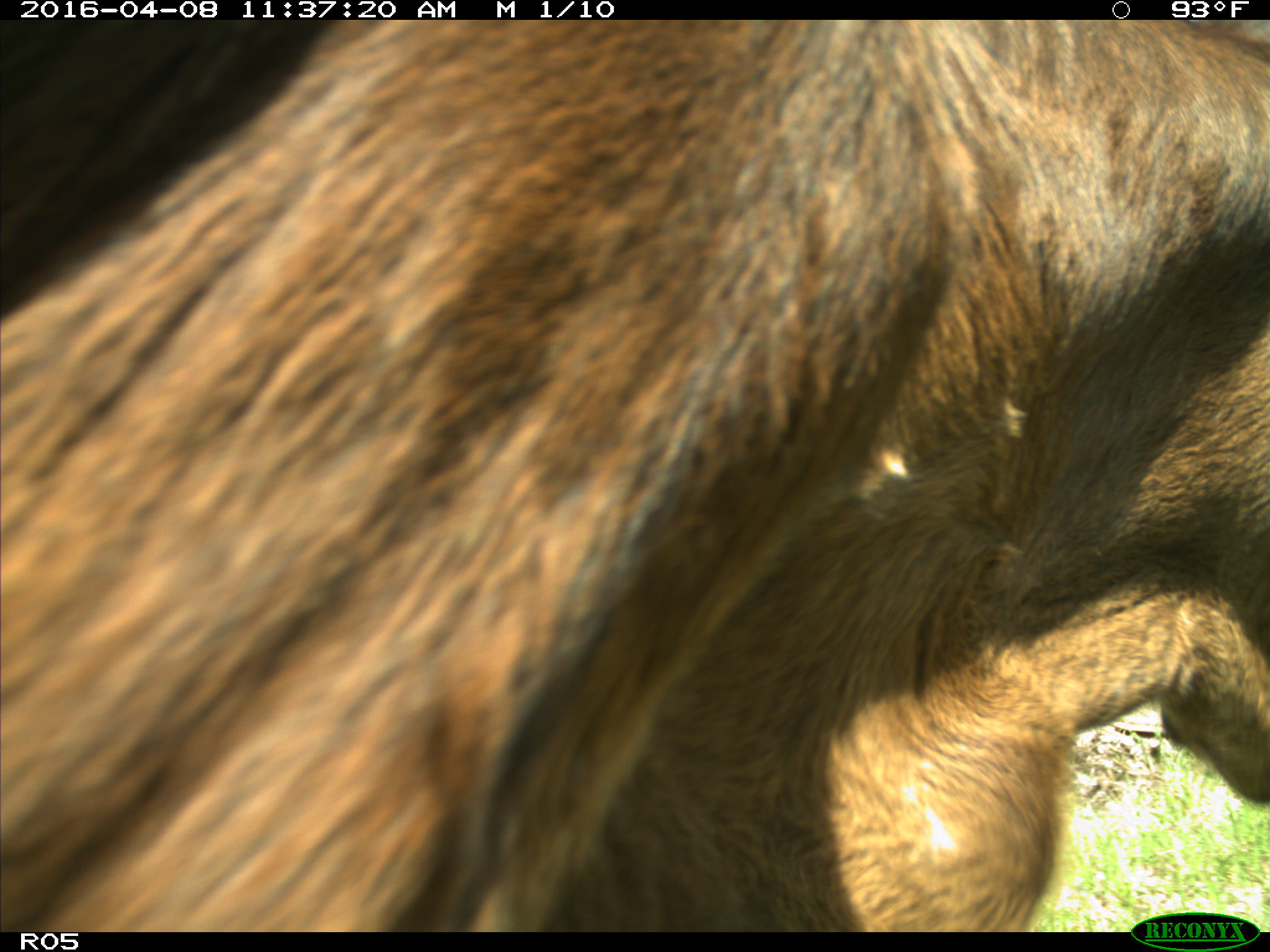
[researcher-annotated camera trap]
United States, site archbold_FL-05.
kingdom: Animalia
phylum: Chordata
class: Mammalia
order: Artiodactyla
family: Bovidae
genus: Bos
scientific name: Bos taurus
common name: domestic cow